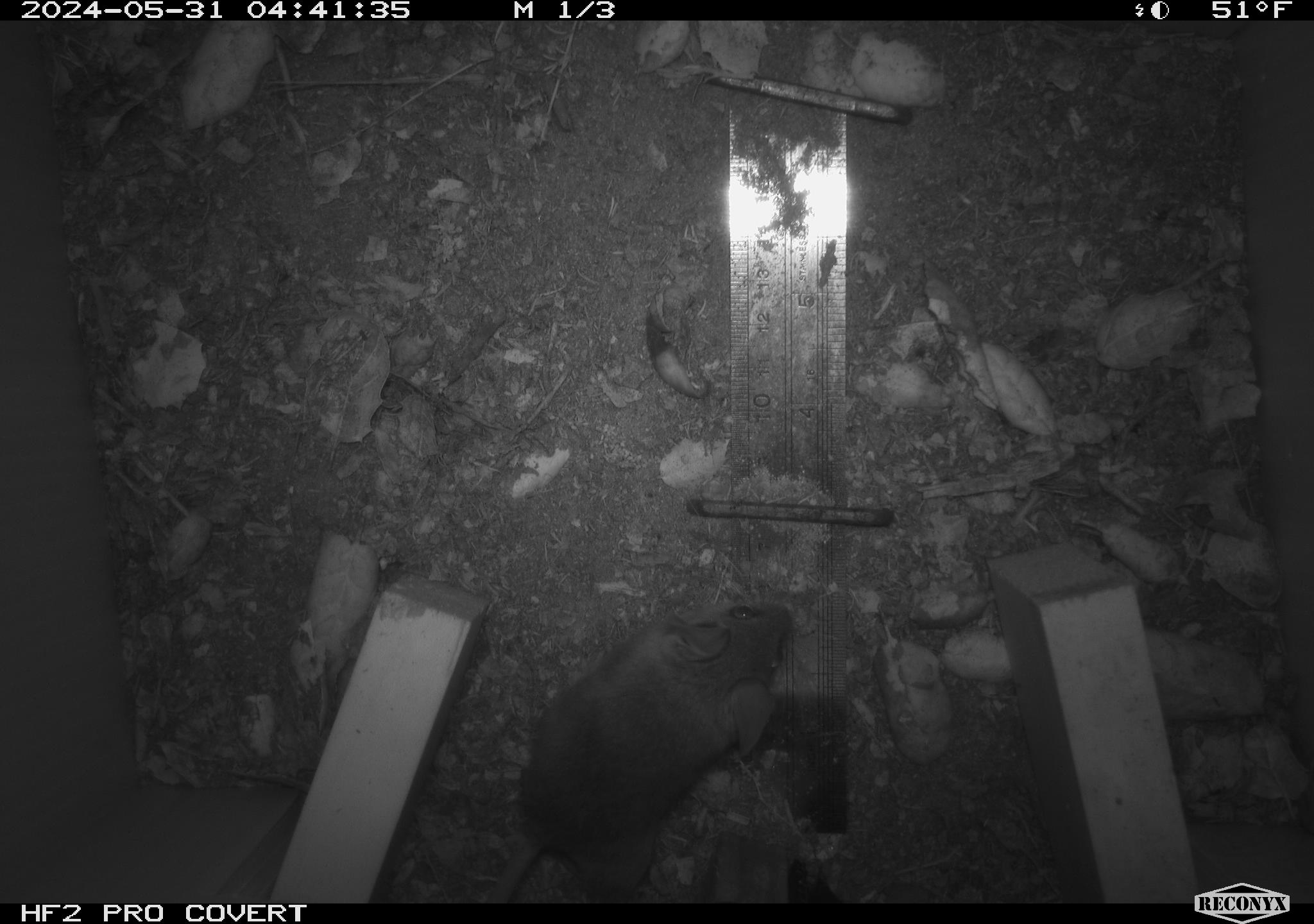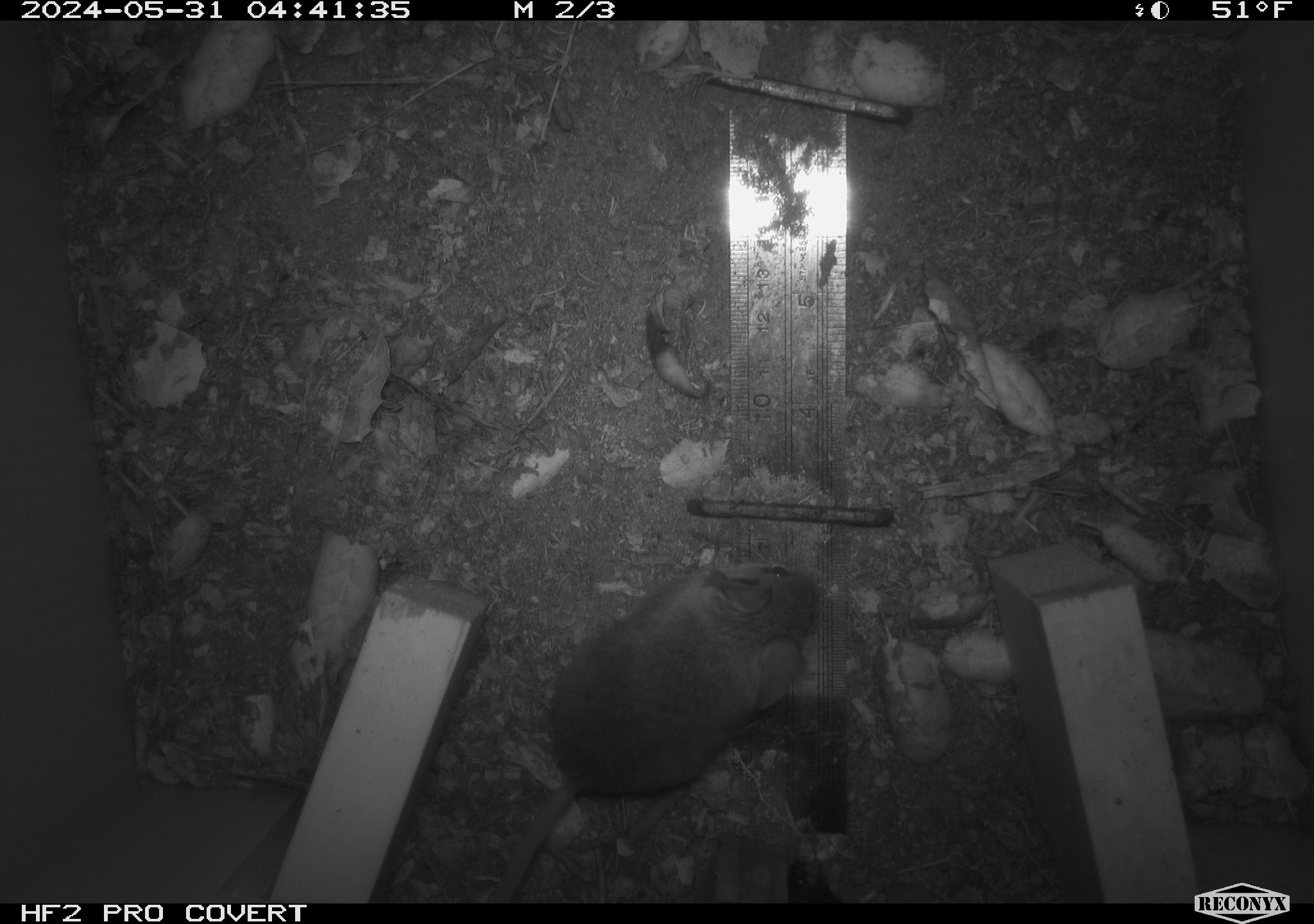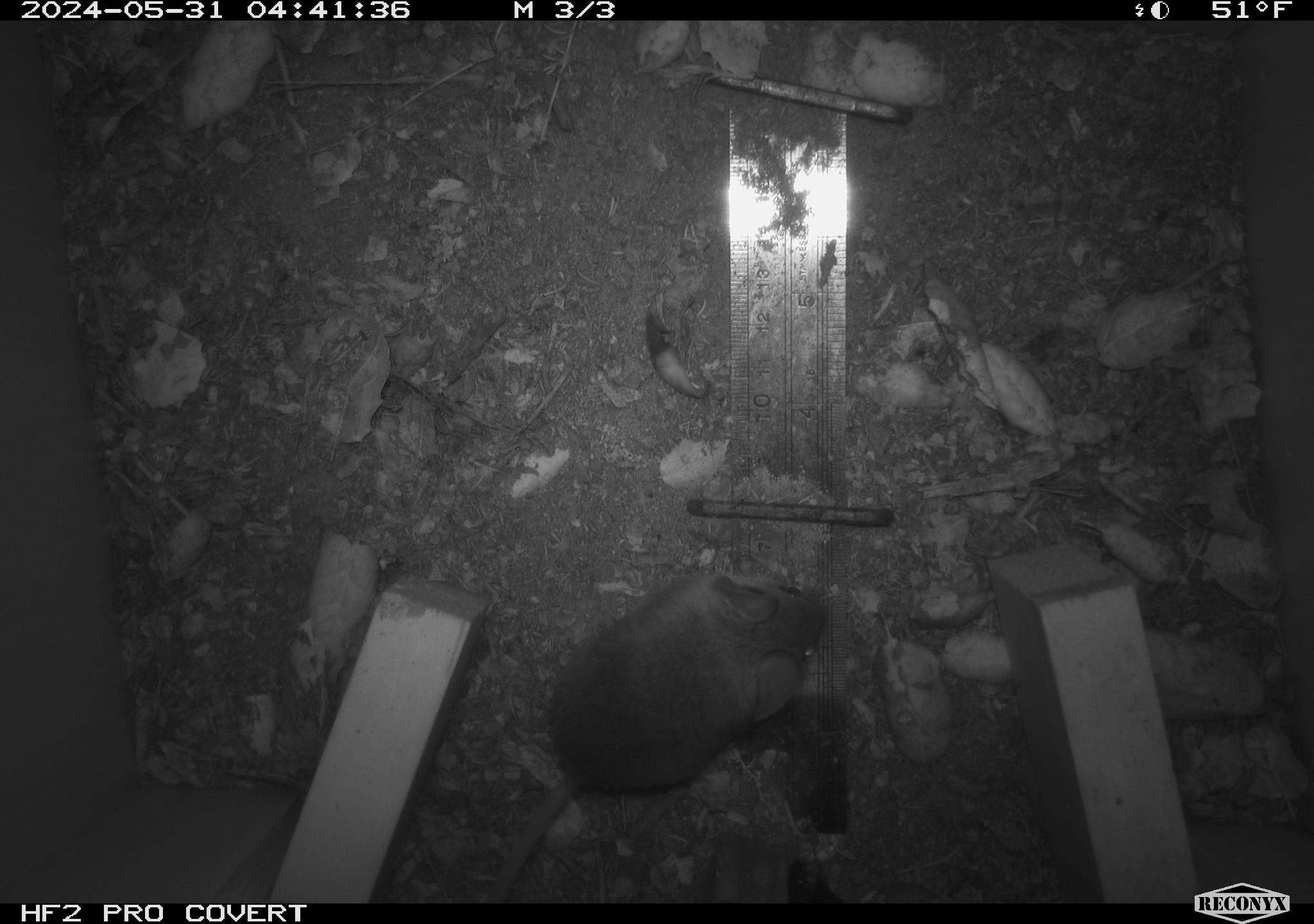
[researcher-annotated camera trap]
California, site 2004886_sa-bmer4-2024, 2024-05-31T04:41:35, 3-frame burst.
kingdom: Animalia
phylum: Chordata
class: Mammalia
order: Rodentia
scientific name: Rodentia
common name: mouse species